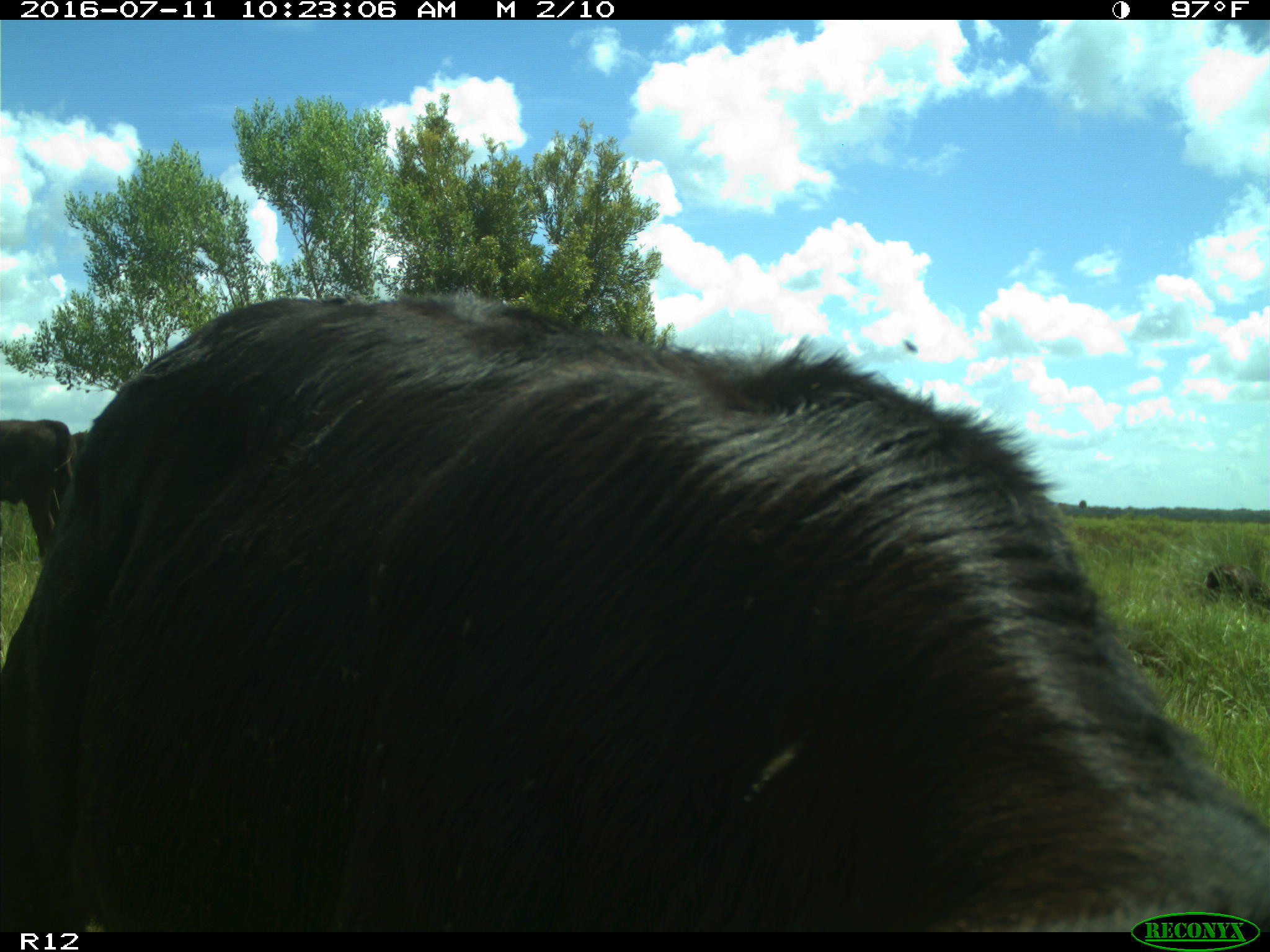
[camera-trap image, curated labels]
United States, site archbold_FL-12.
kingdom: Animalia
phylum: Chordata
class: Mammalia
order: Artiodactyla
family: Bovidae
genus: Bos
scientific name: Bos taurus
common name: domestic cow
Bos taurus (domestic cow).